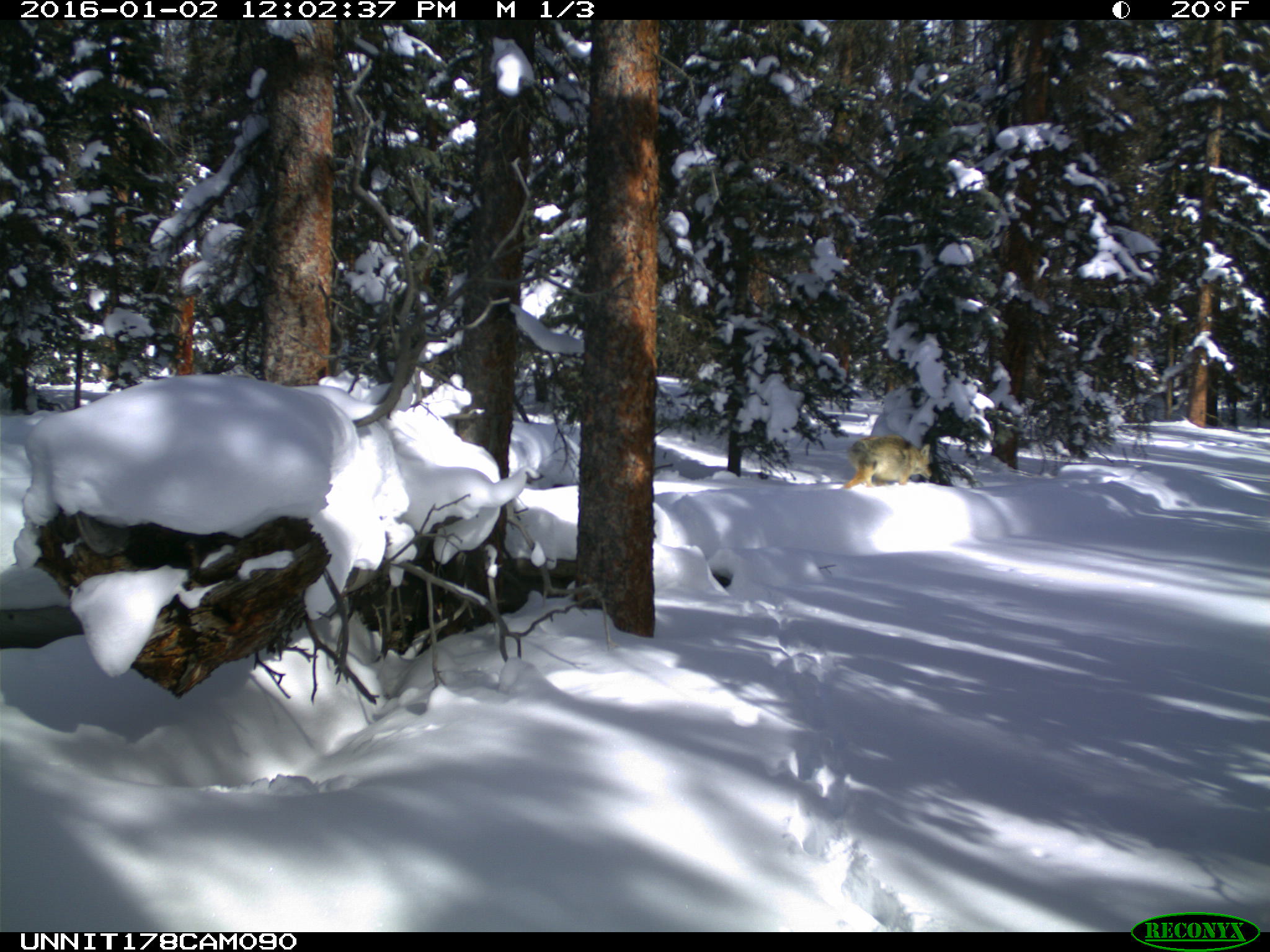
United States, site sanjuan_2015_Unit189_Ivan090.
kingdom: Animalia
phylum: Chordata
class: Mammalia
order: Carnivora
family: Canidae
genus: Canis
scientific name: Canis latrans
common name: coyote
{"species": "Canis latrans (coyote)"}